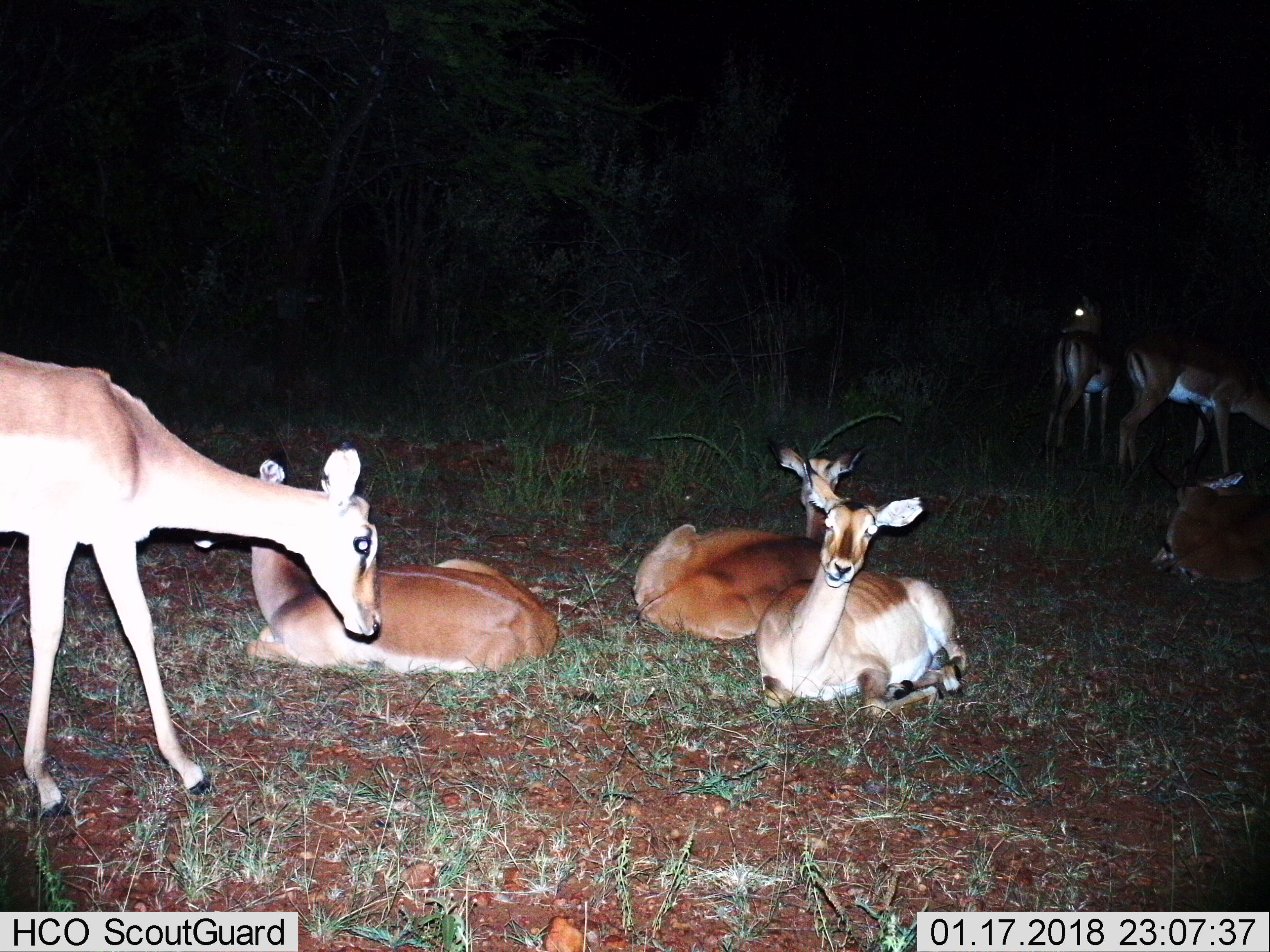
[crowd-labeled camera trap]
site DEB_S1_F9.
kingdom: Animalia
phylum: Chordata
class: Mammalia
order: Artiodactyla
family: Bovidae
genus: Aepyceros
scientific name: Aepyceros melampus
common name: impala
Impala (Aepyceros melampus), count 7. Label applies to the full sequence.